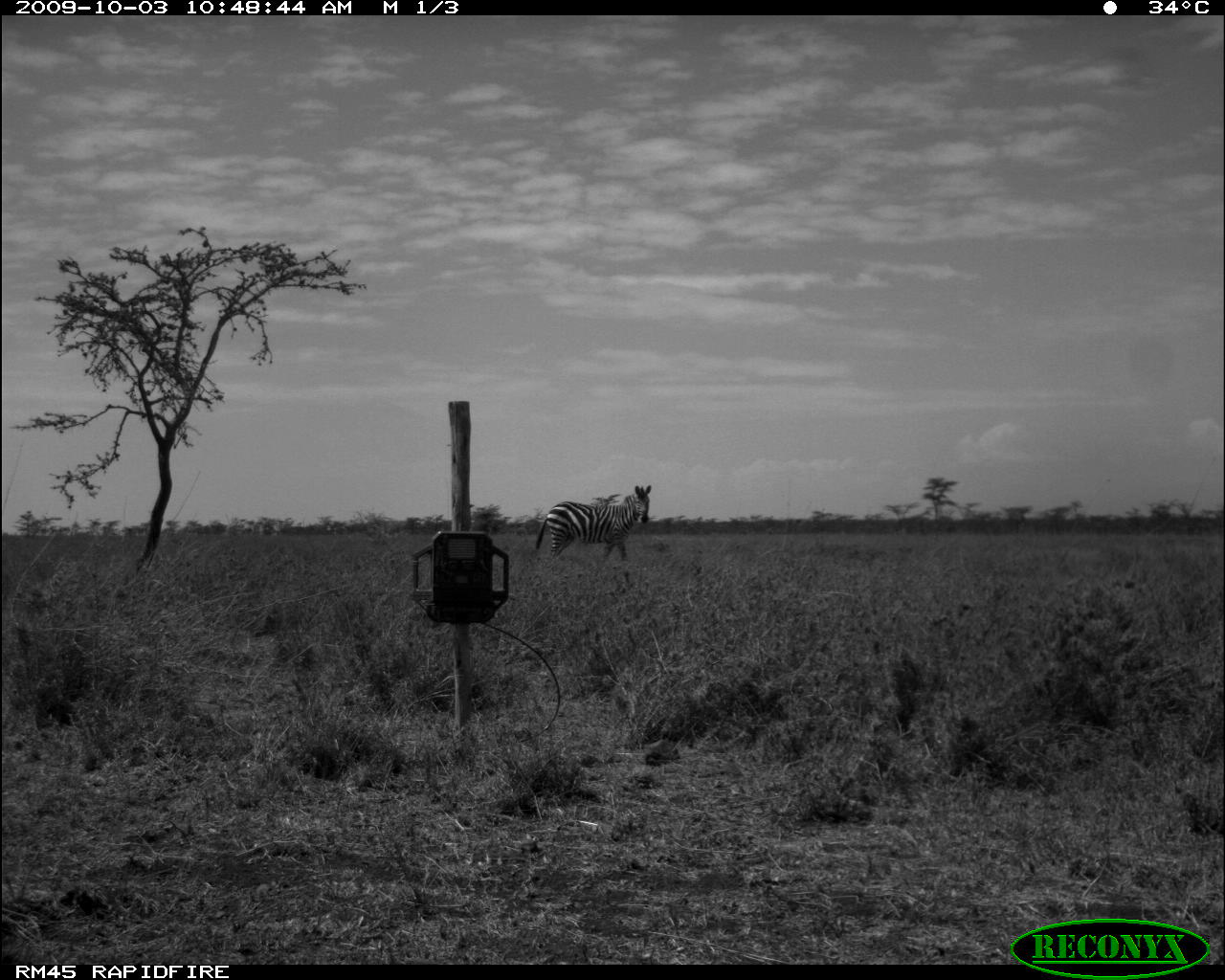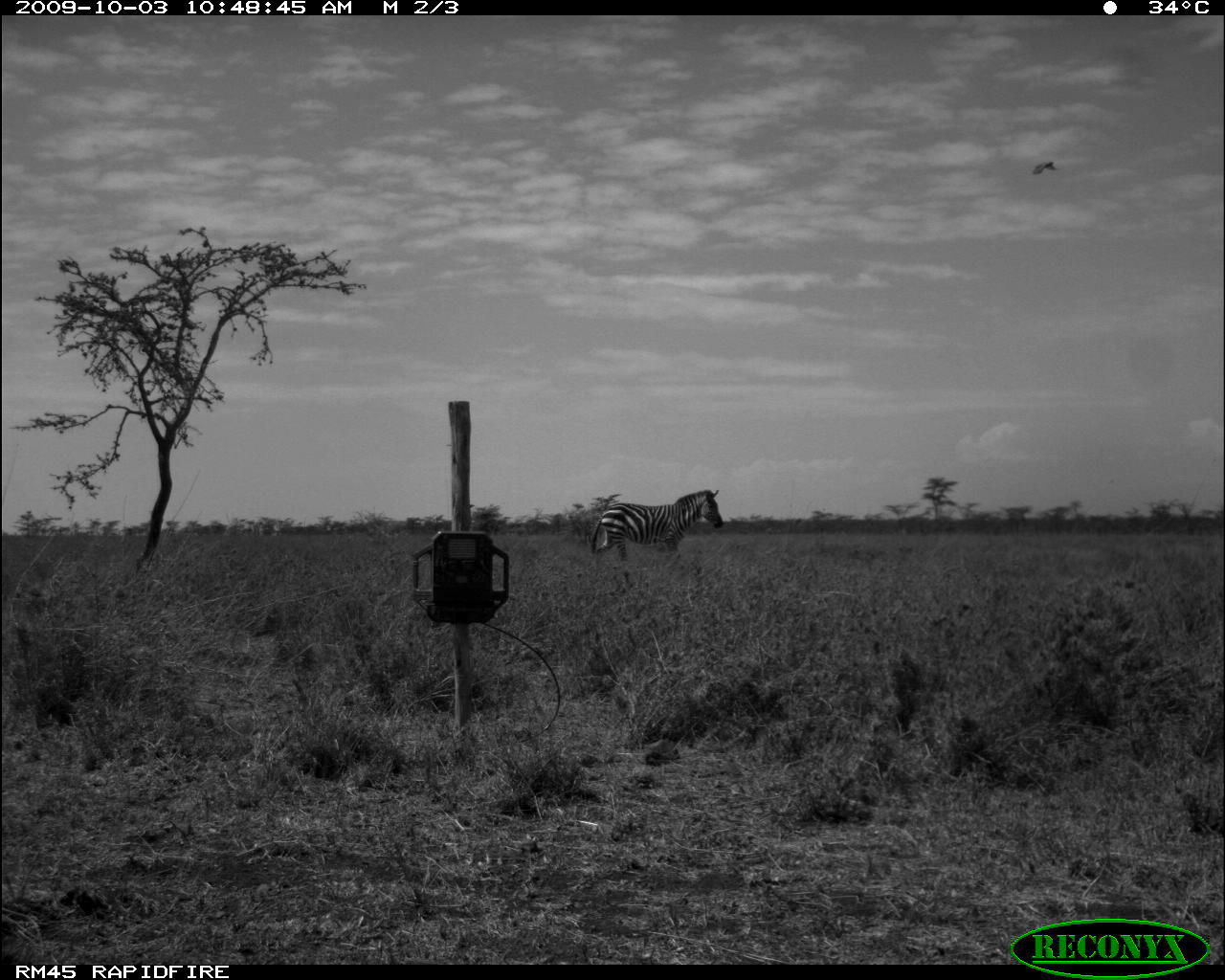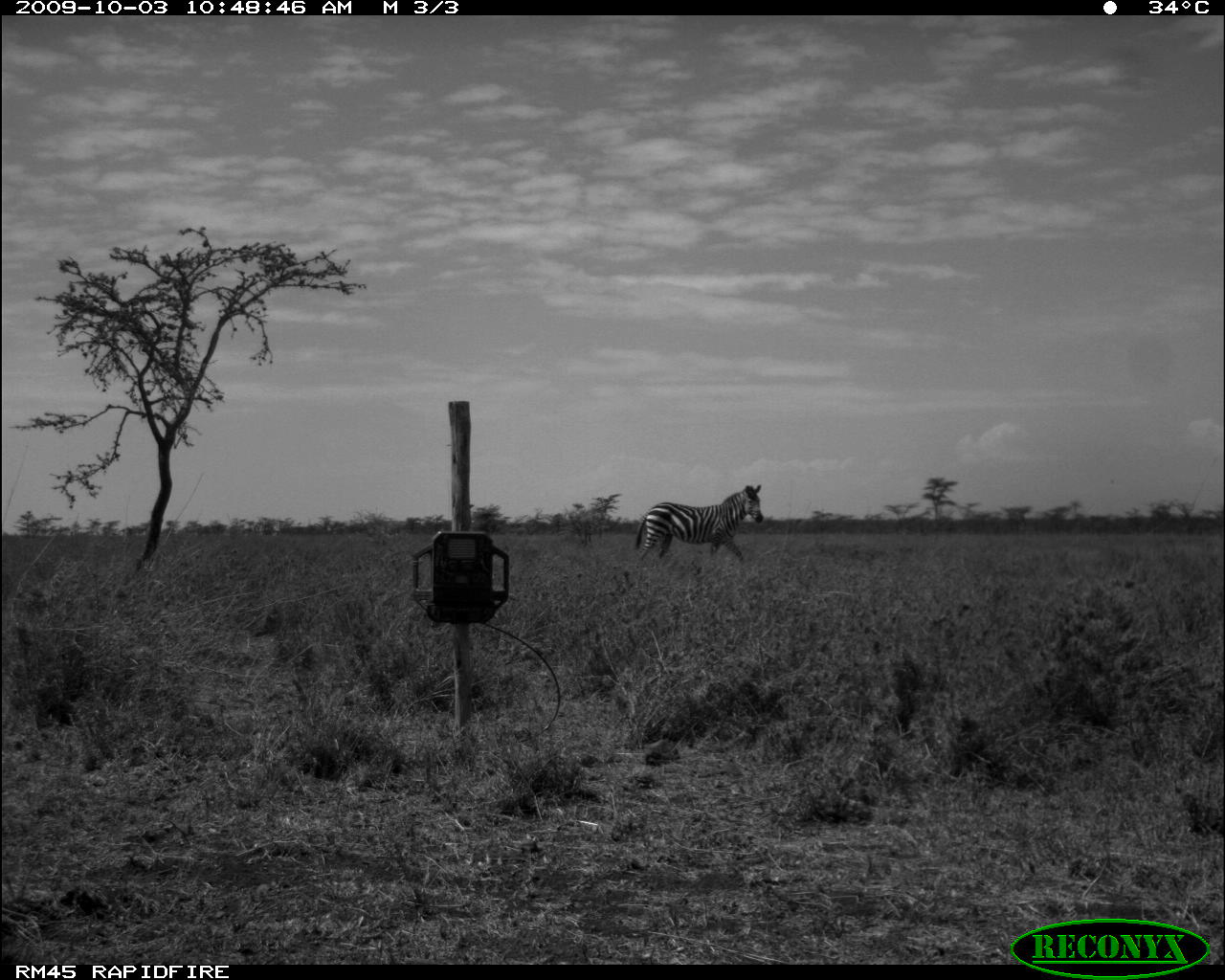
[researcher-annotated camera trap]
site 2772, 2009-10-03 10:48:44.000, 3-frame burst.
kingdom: Animalia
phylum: Chordata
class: Mammalia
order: Perissodactyla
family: Equidae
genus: Equus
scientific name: Equus quagga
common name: plains zebra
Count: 1.